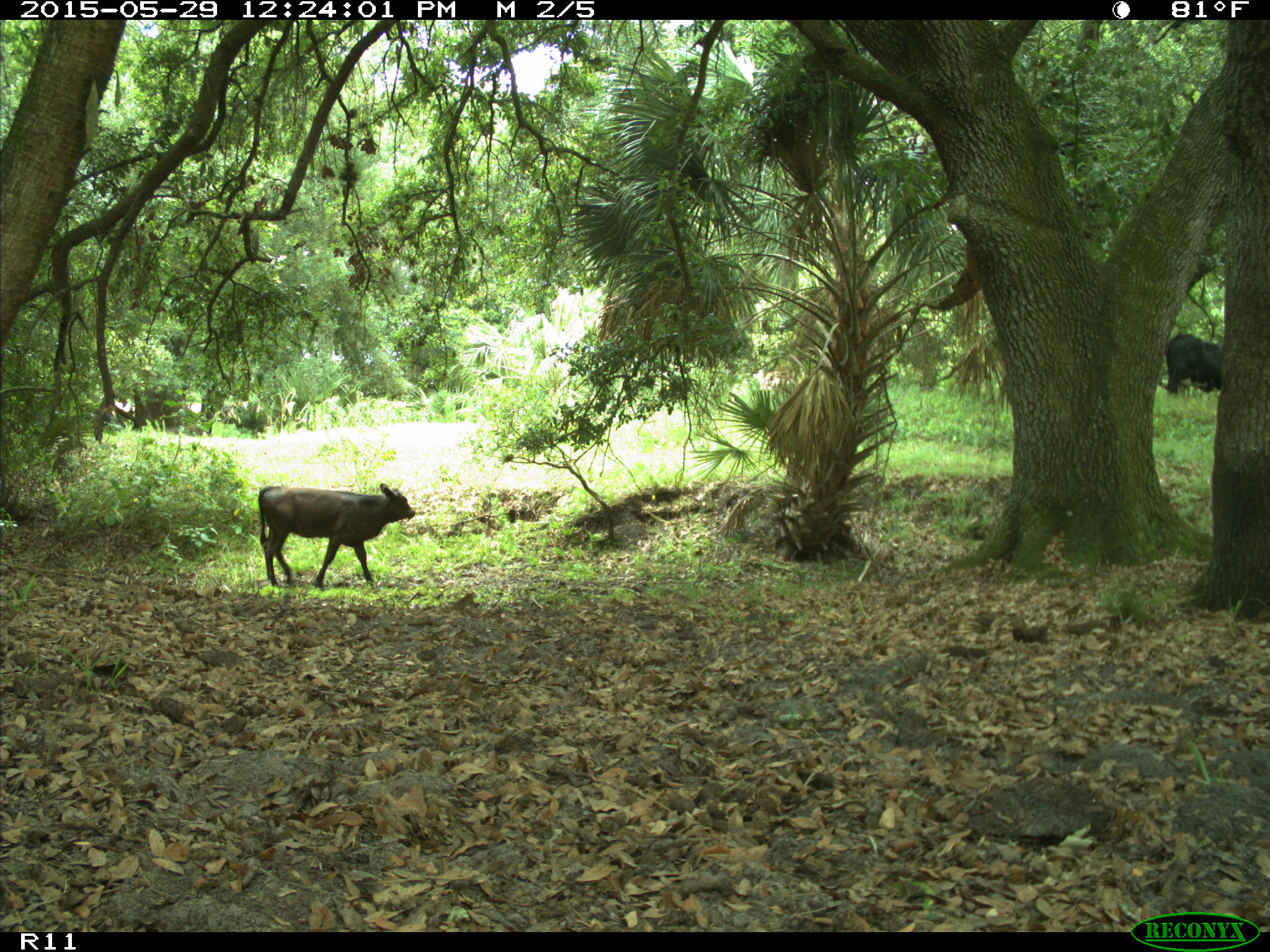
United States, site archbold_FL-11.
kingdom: Animalia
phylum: Chordata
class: Mammalia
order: Artiodactyla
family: Bovidae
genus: Bos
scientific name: Bos taurus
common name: domestic cow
Bos taurus (domestic cow).